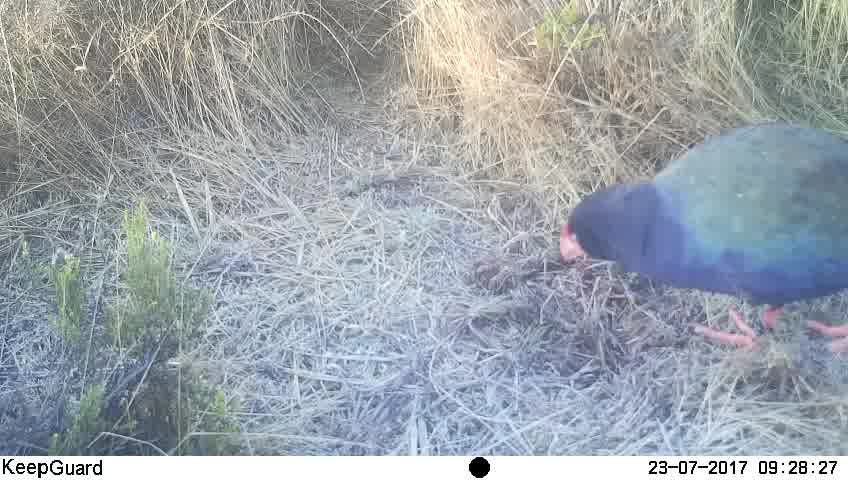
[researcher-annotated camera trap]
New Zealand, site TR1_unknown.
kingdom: Animalia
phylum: Chordata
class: Aves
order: Gruiformes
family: Rallidae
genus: Porphyrio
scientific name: Porphyrio mantelli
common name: takahe